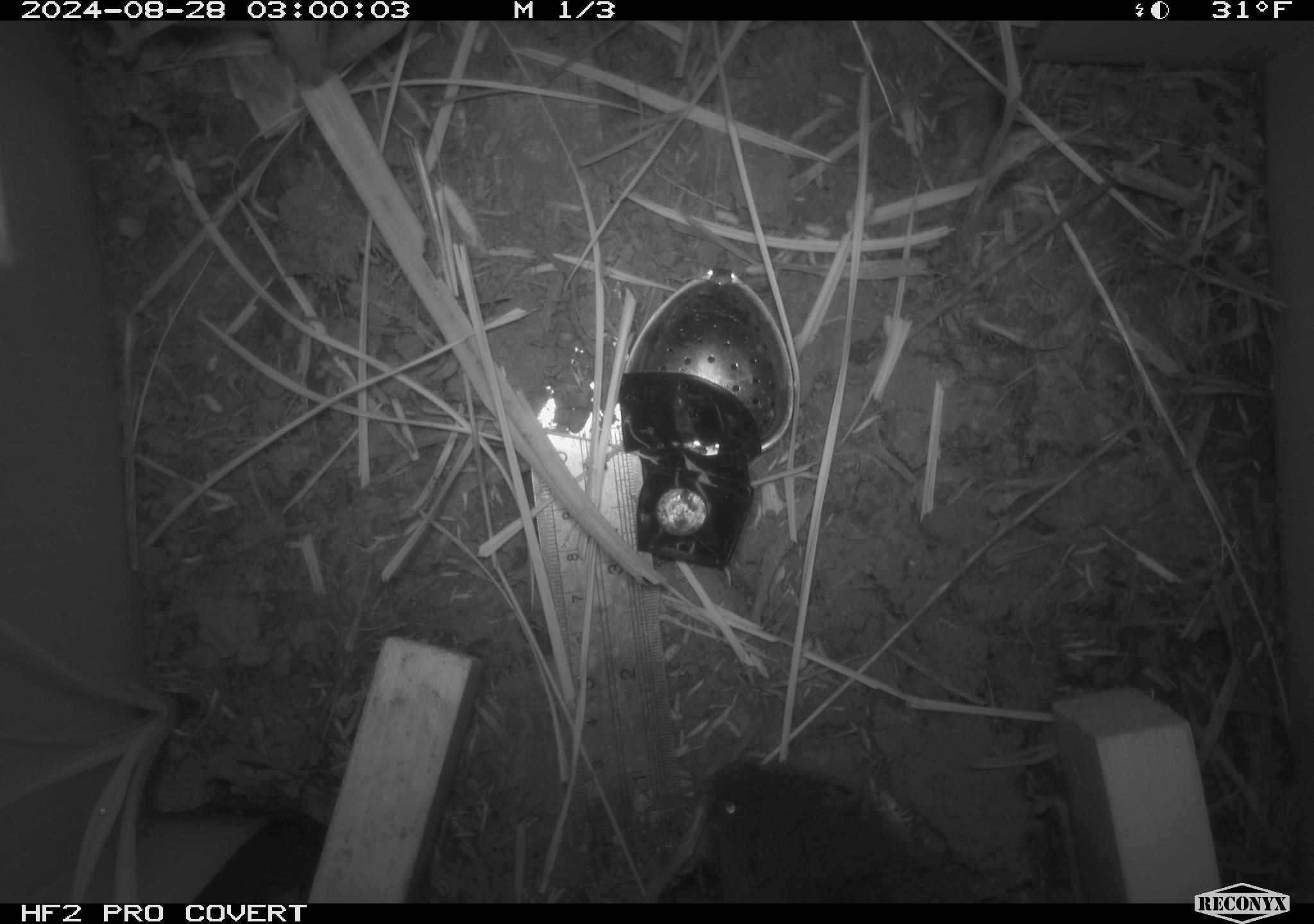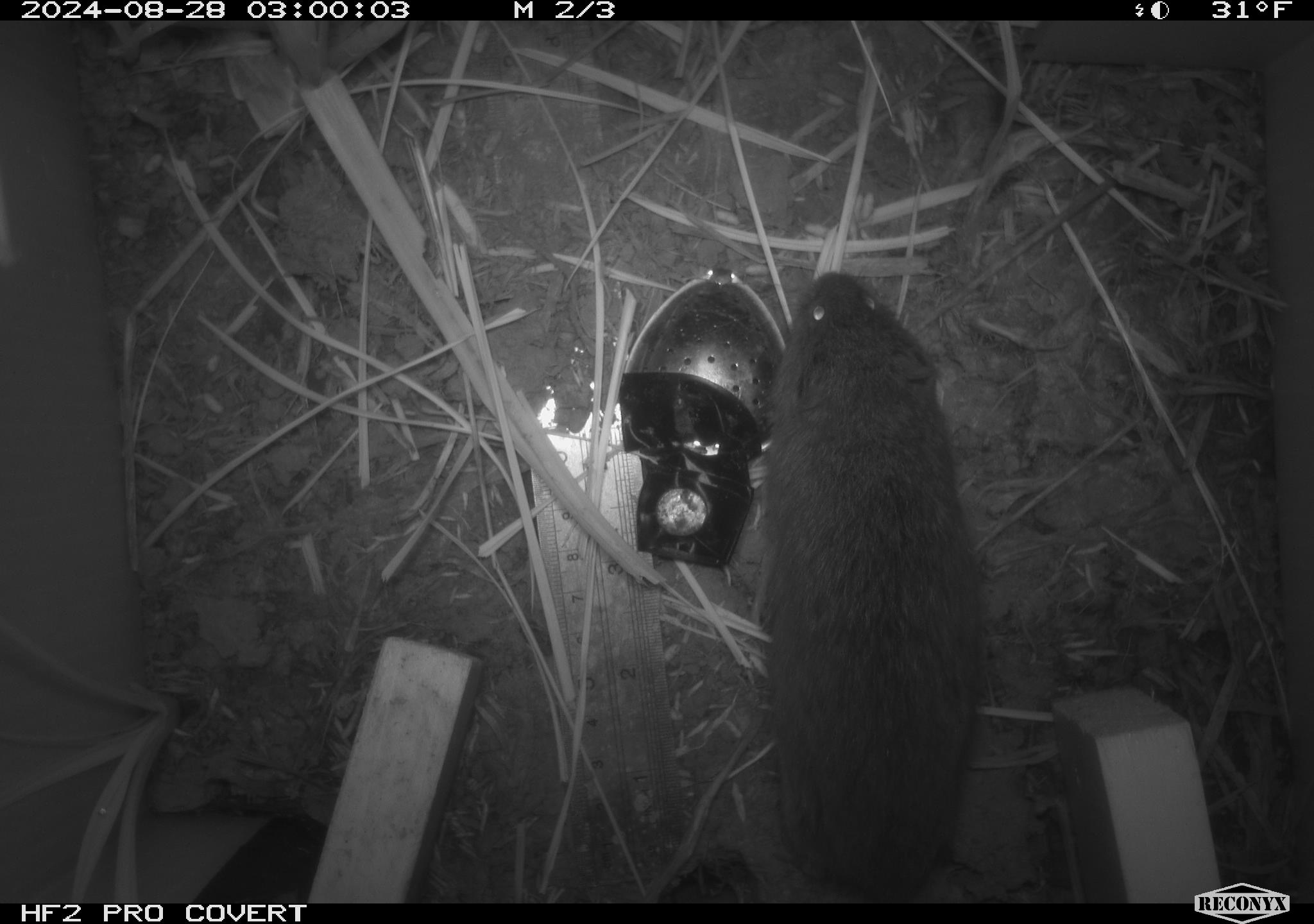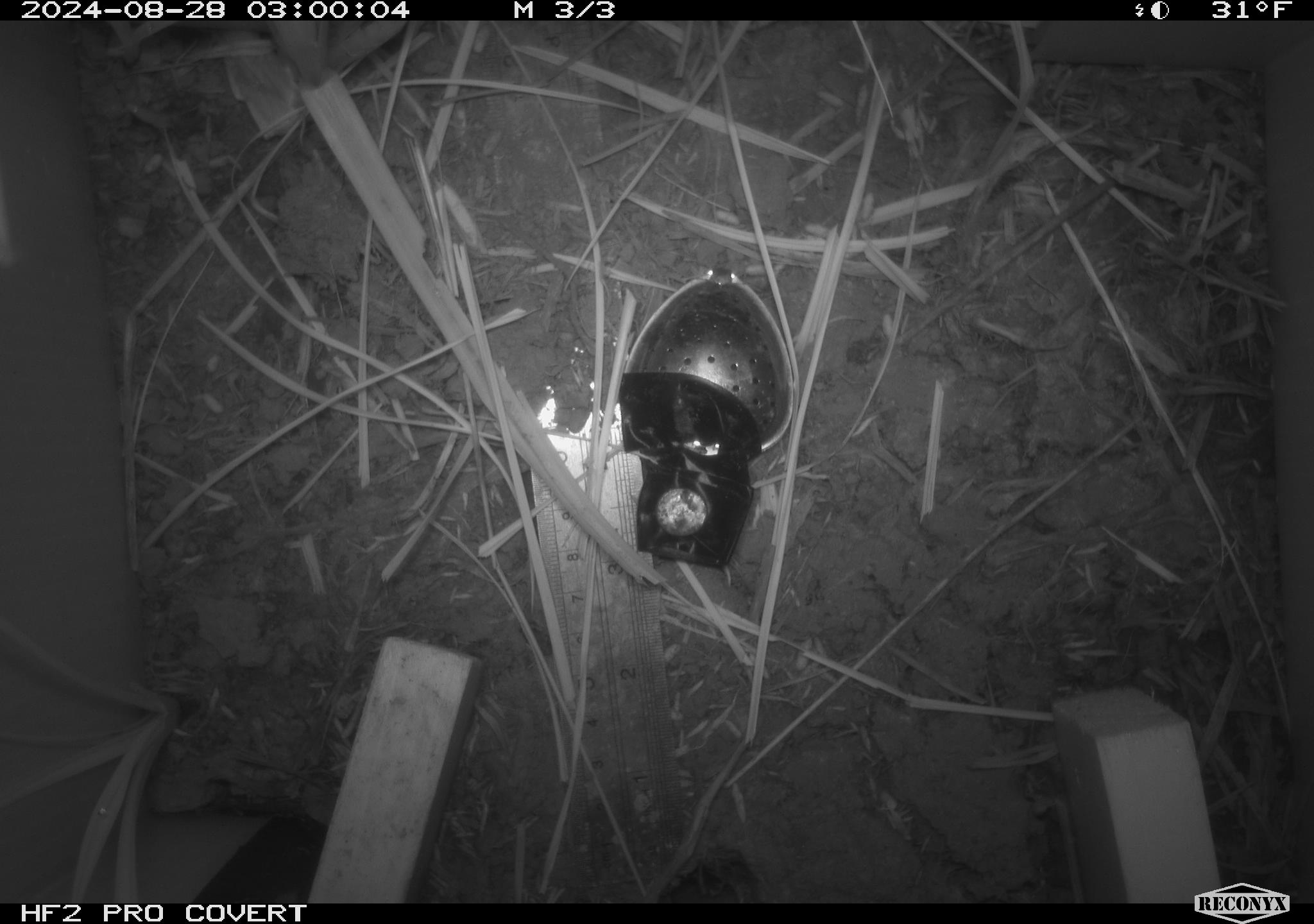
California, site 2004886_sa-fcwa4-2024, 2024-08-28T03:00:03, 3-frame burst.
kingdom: Animalia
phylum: Chordata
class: Mammalia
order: Rodentia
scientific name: Rodentia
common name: rodent